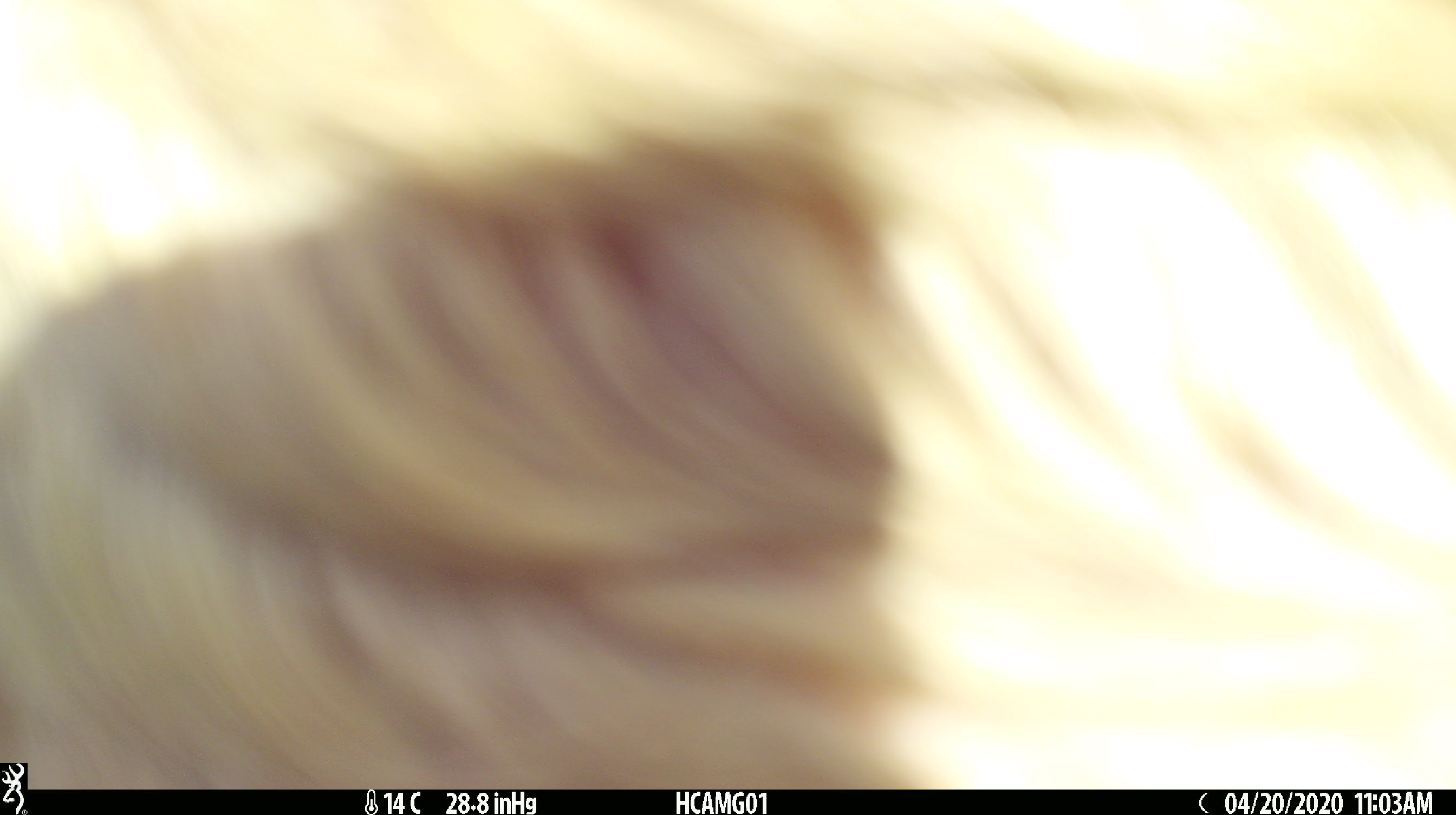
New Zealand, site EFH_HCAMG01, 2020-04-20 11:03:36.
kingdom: Animalia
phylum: Chordata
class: Mammalia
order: Artiodactyla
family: Bovidae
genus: Bos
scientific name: Bos taurus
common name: domestic cow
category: cow